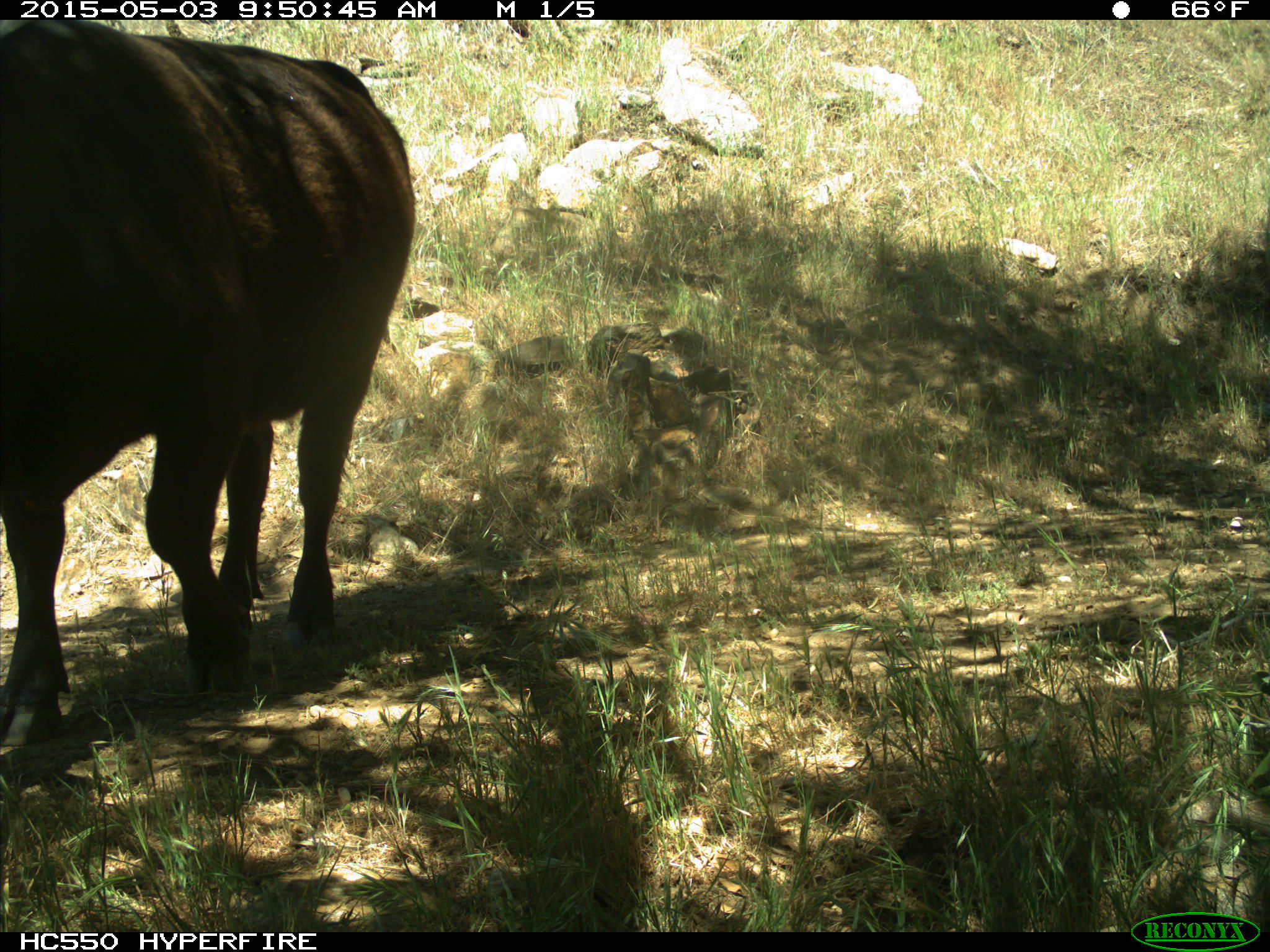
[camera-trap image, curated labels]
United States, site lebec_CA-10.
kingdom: Animalia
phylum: Chordata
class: Mammalia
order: Artiodactyla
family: Bovidae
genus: Bos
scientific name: Bos taurus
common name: domestic cow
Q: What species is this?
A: Bos taurus (domestic cow).